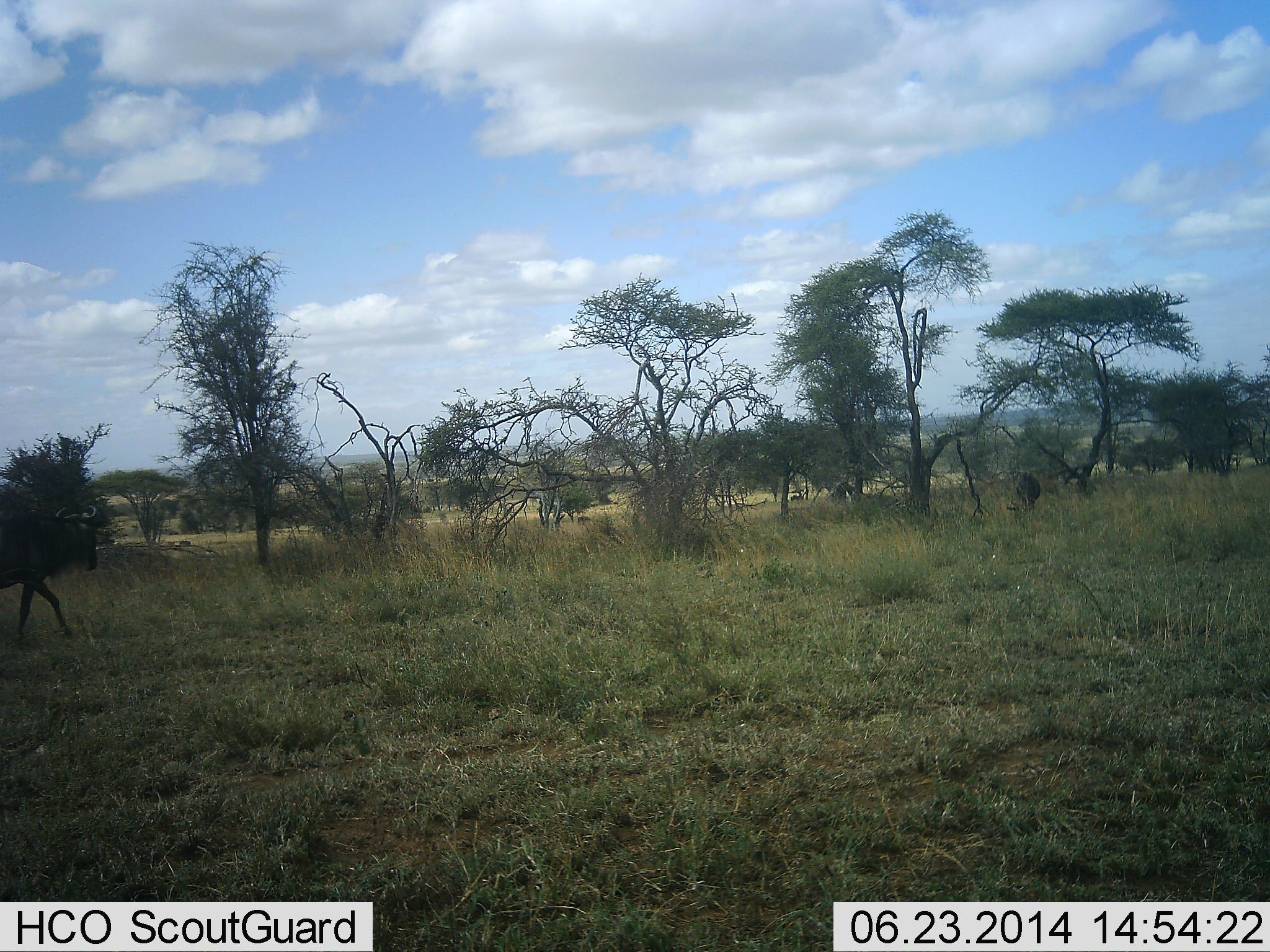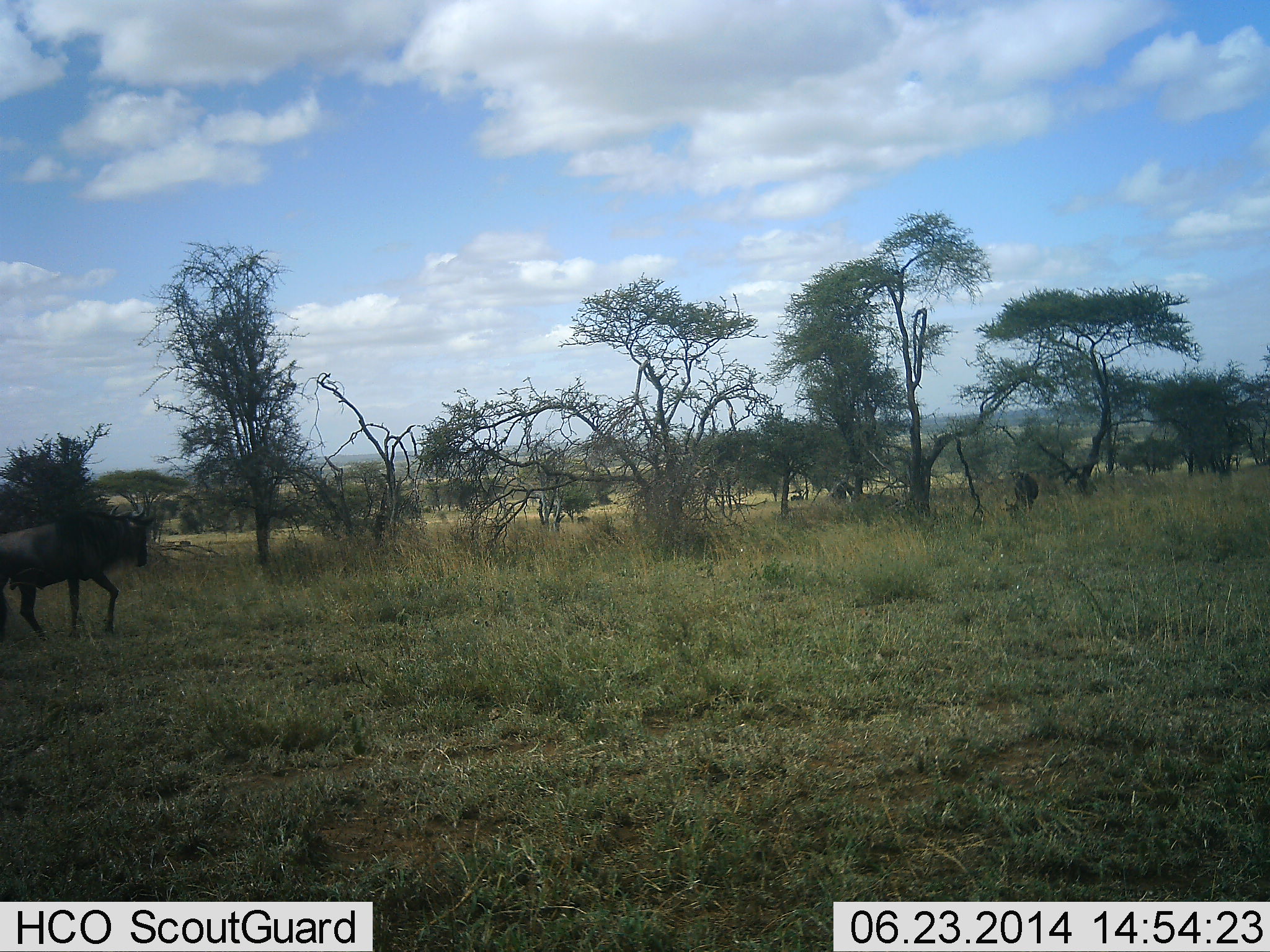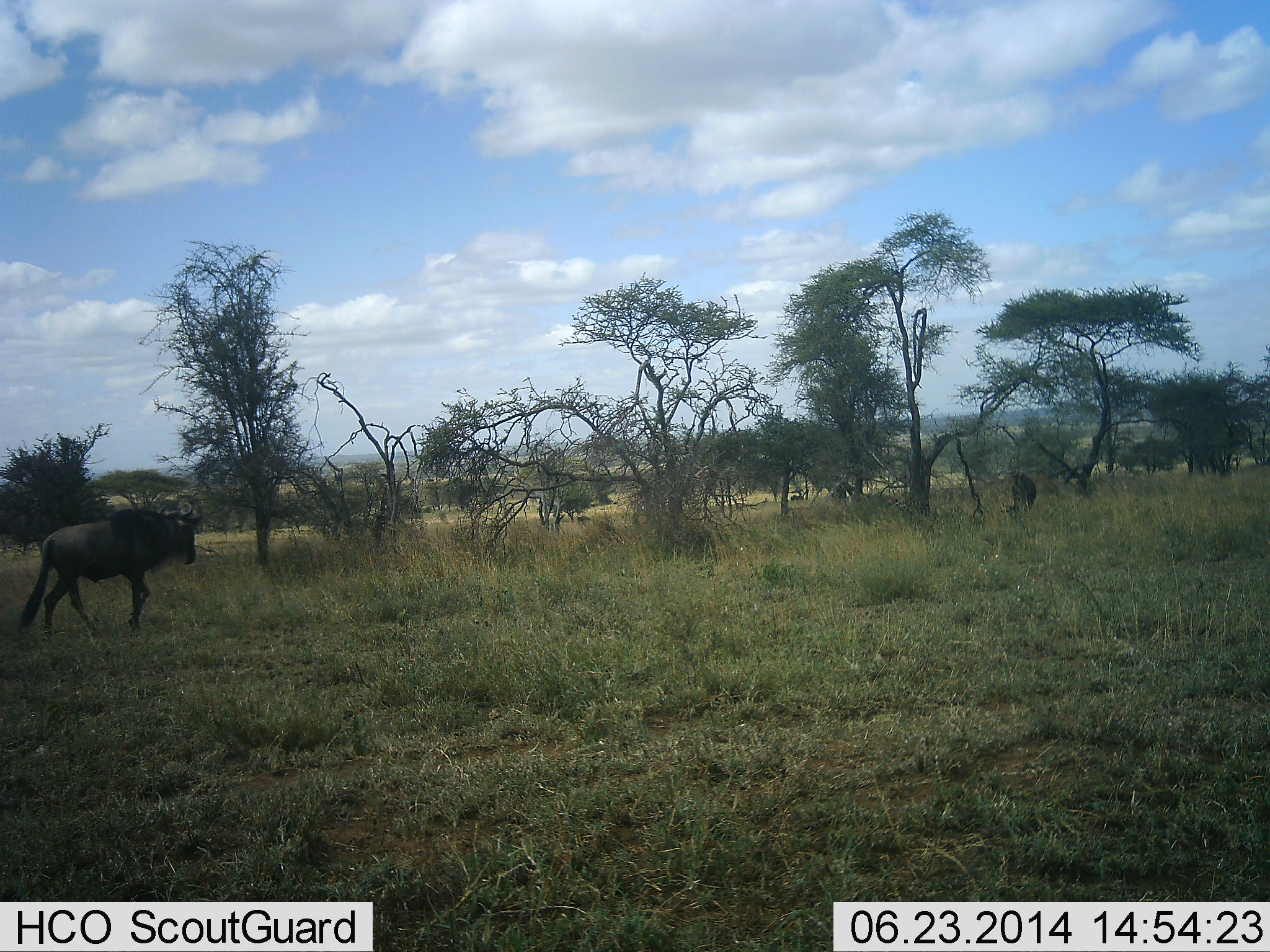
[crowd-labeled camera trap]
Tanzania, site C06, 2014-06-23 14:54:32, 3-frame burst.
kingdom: Animalia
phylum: Chordata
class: Mammalia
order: Artiodactyla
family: Bovidae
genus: Connochaetes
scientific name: Connochaetes taurinus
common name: blue wildebeest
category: wildebeest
Wildebeest (blue wildebeest) (Connochaetes taurinus), count 2. Behavior (volunteer vote fractions): standing 20%, resting 0%, moving 100%, interacting 0%. Young present (vote fraction): 0%. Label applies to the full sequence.